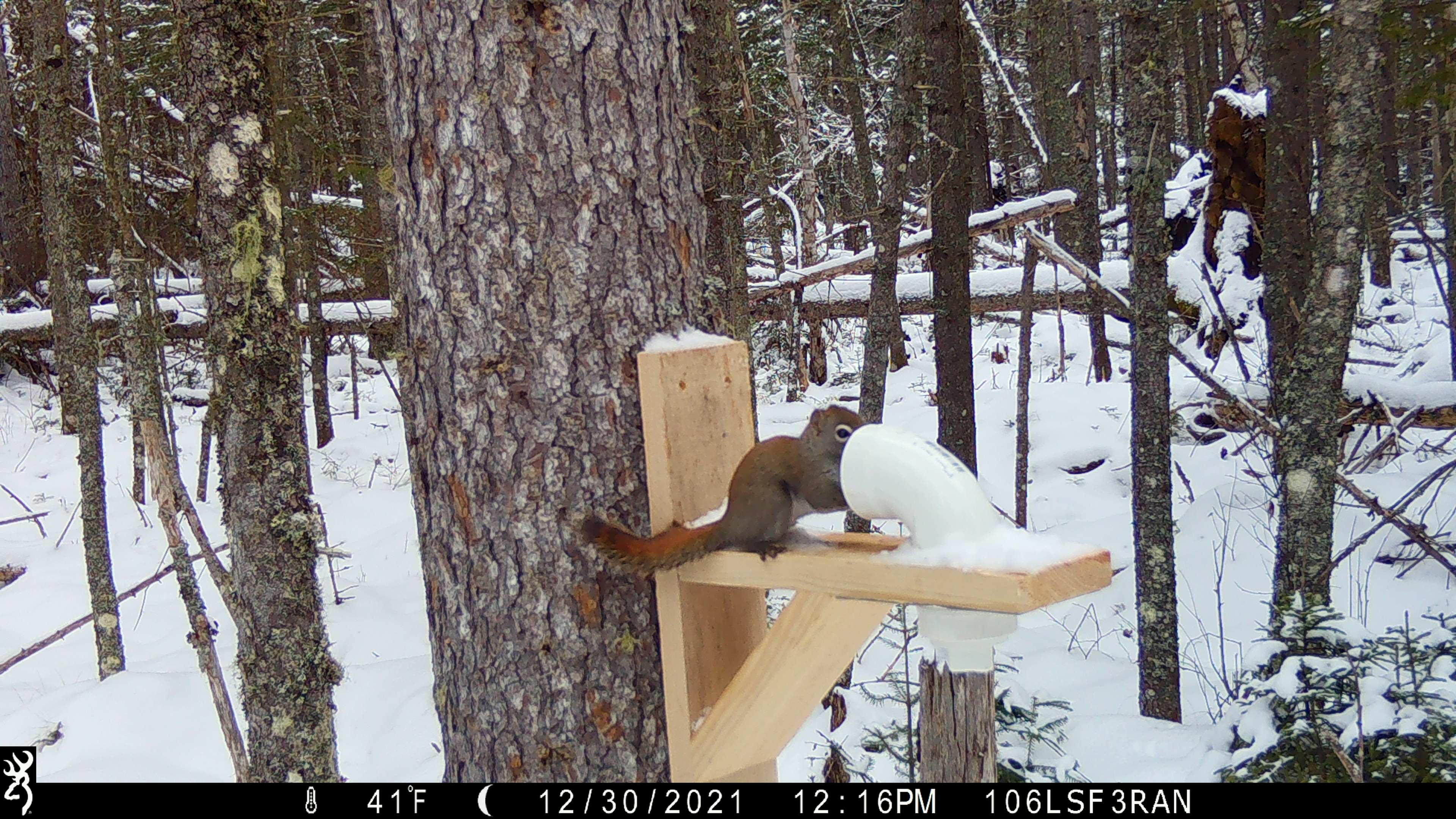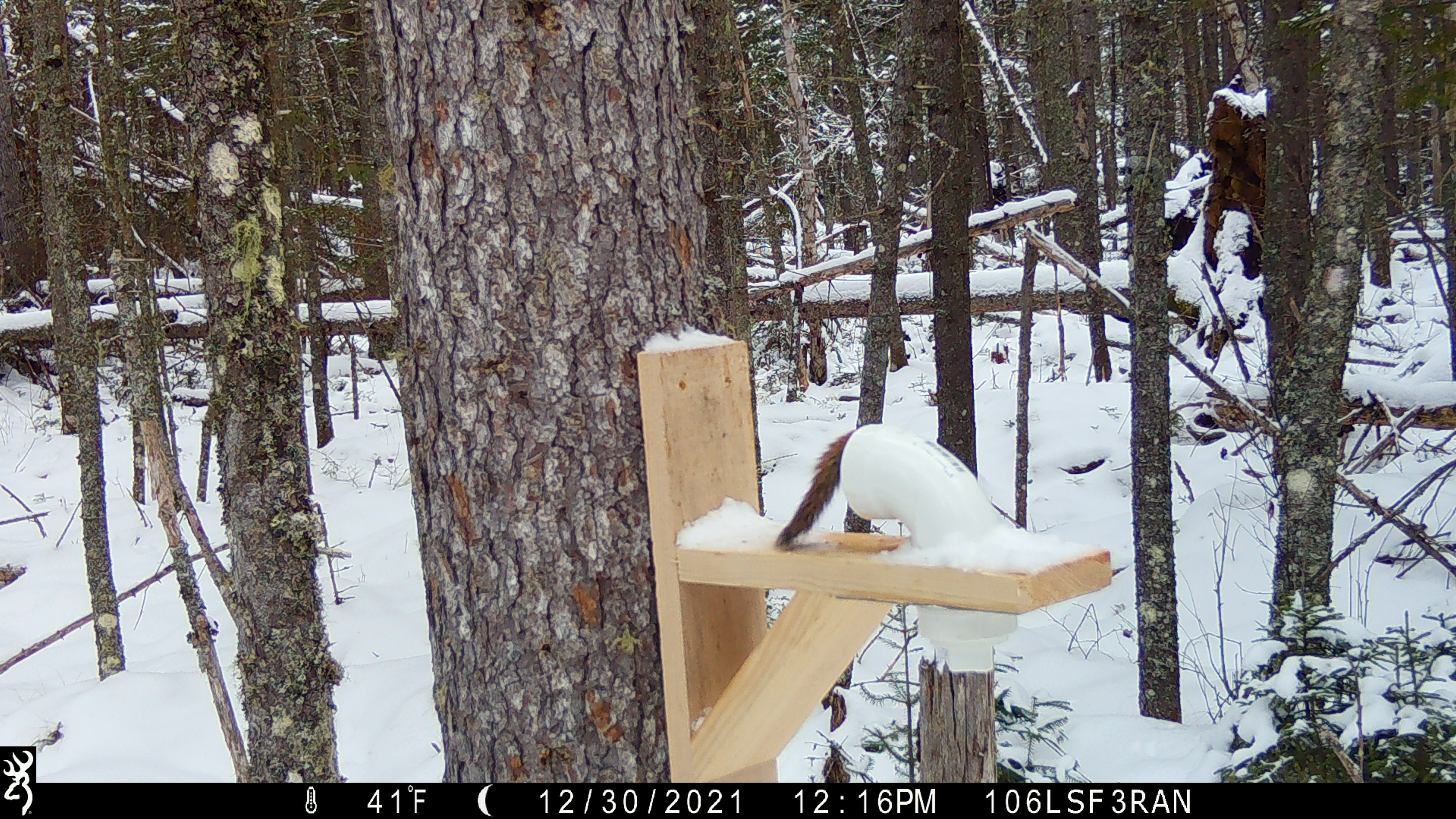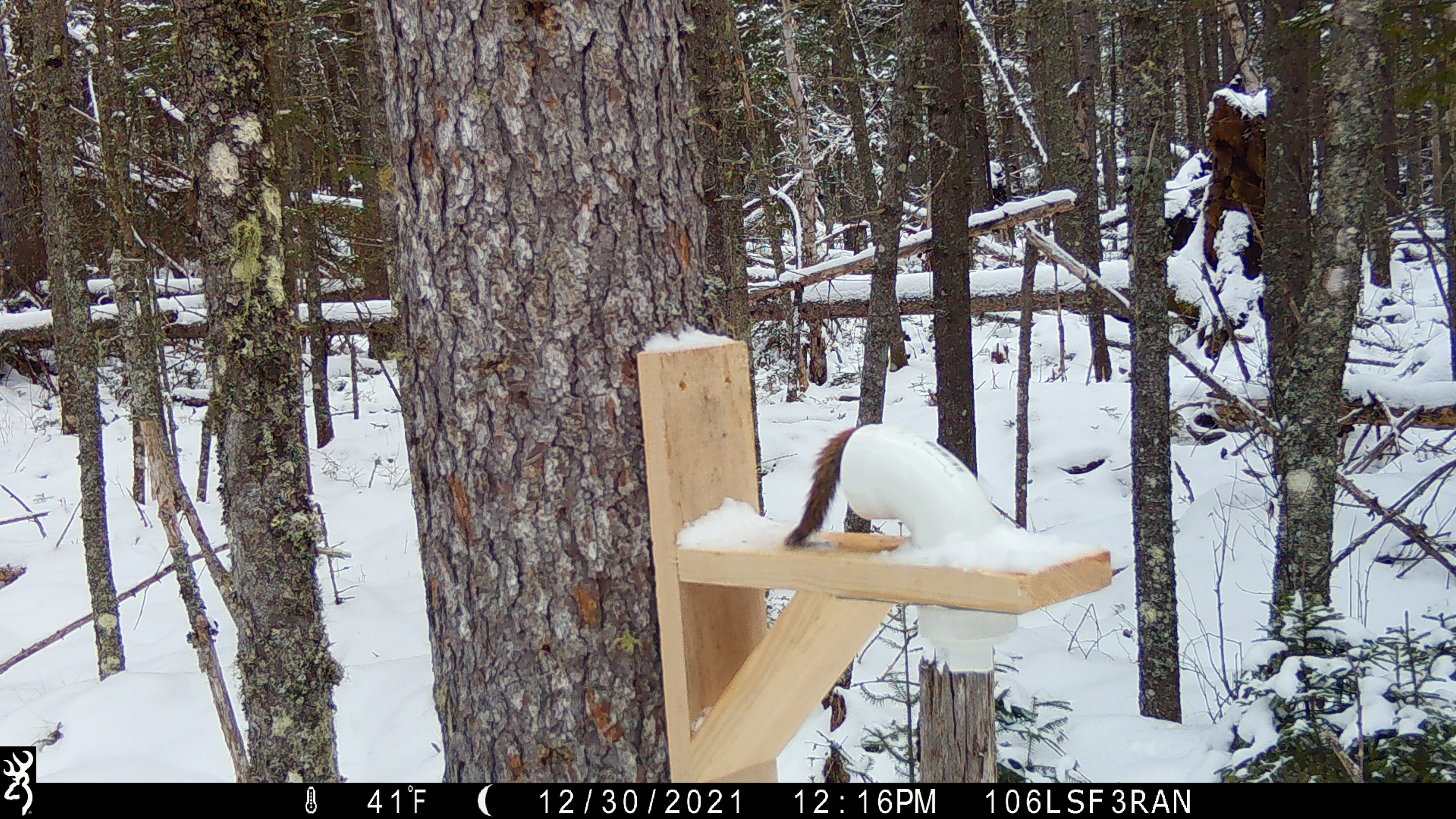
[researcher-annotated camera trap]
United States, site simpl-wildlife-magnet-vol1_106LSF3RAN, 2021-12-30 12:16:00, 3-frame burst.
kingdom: Animalia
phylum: Chordata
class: Mammalia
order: Rodentia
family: Sciuridae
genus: Tamiasciurus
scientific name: Tamiasciurus hudsonicus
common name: red squirrel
Red squirrel (Tamiasciurus hudsonicus).